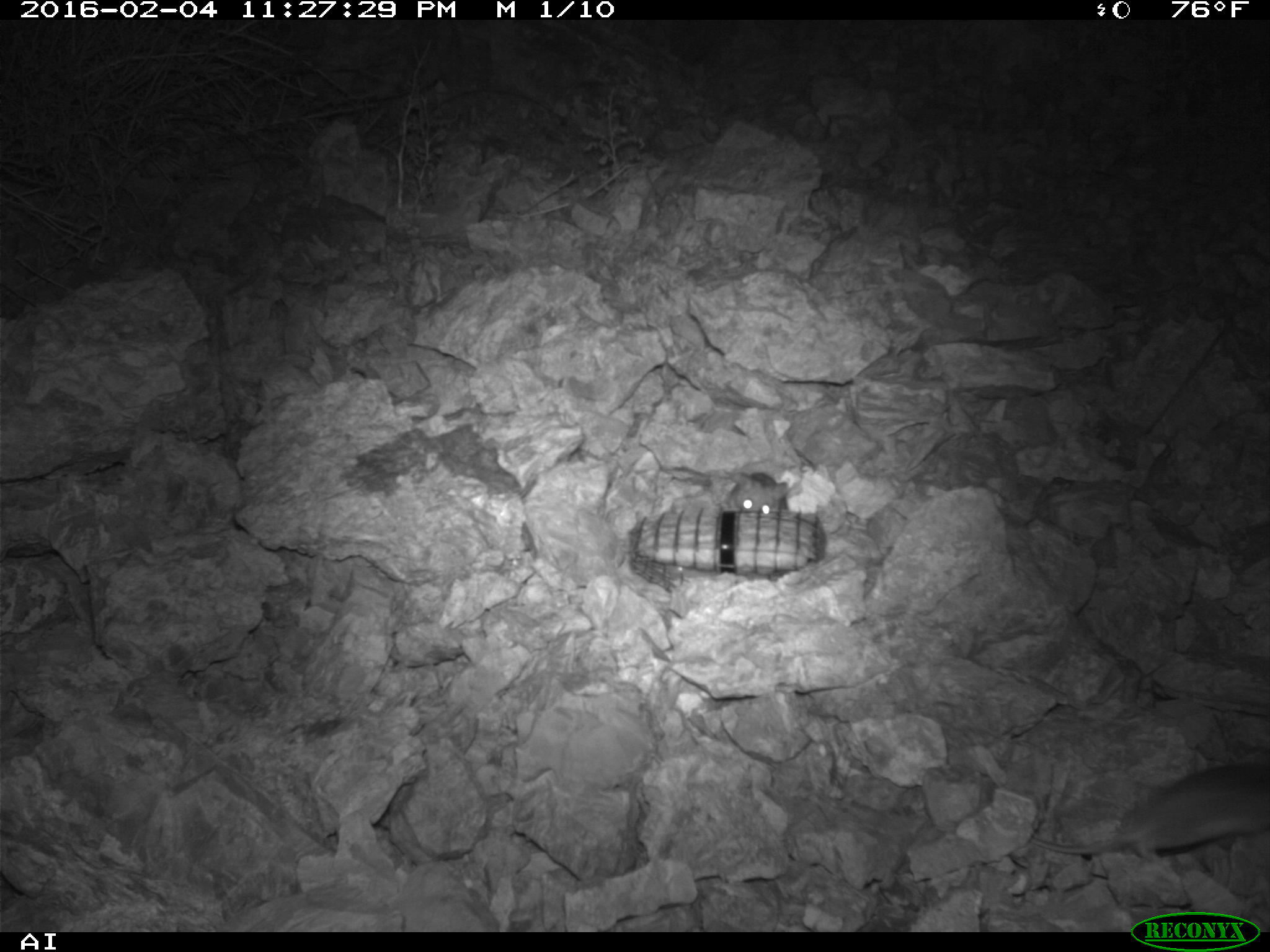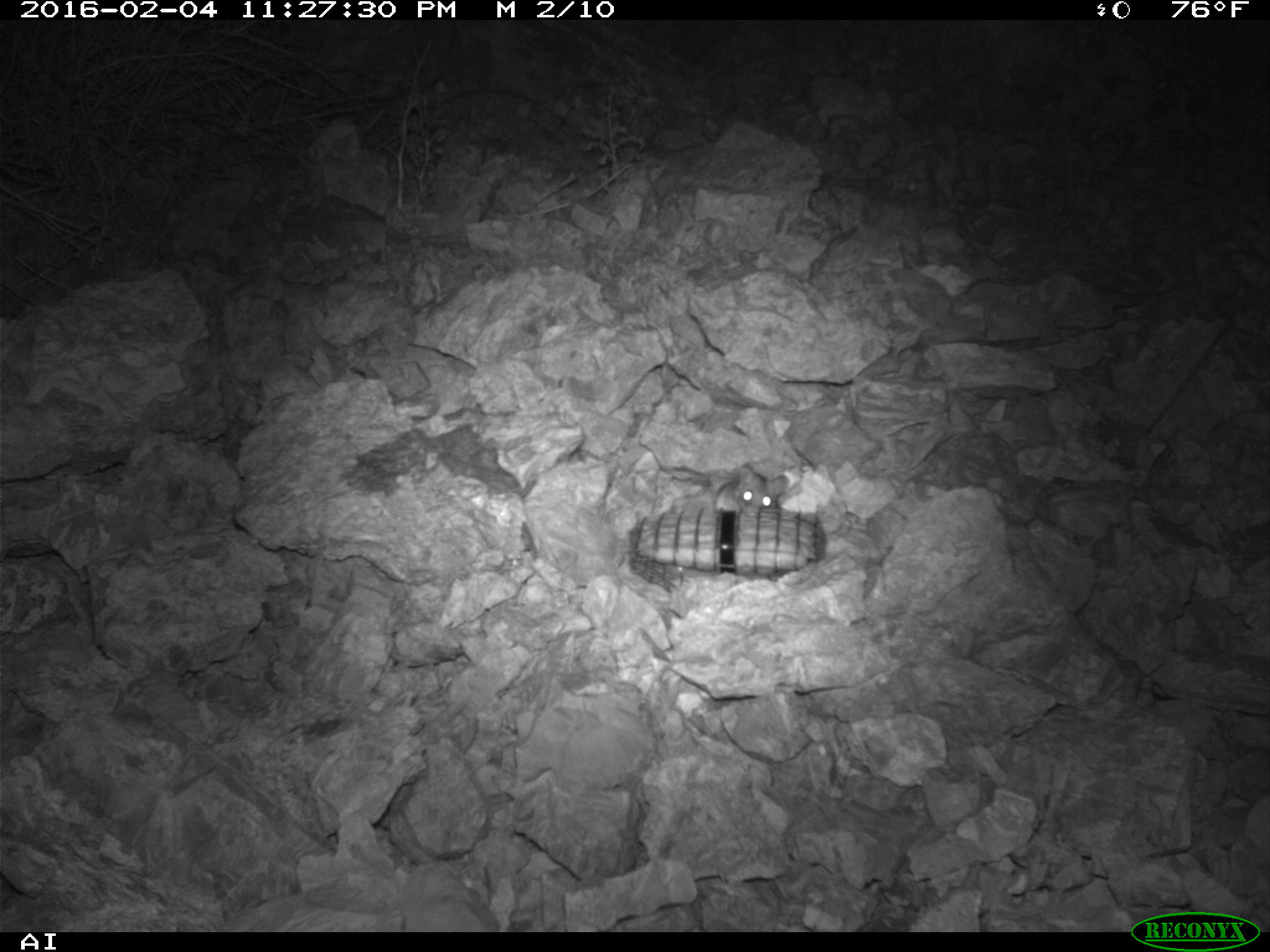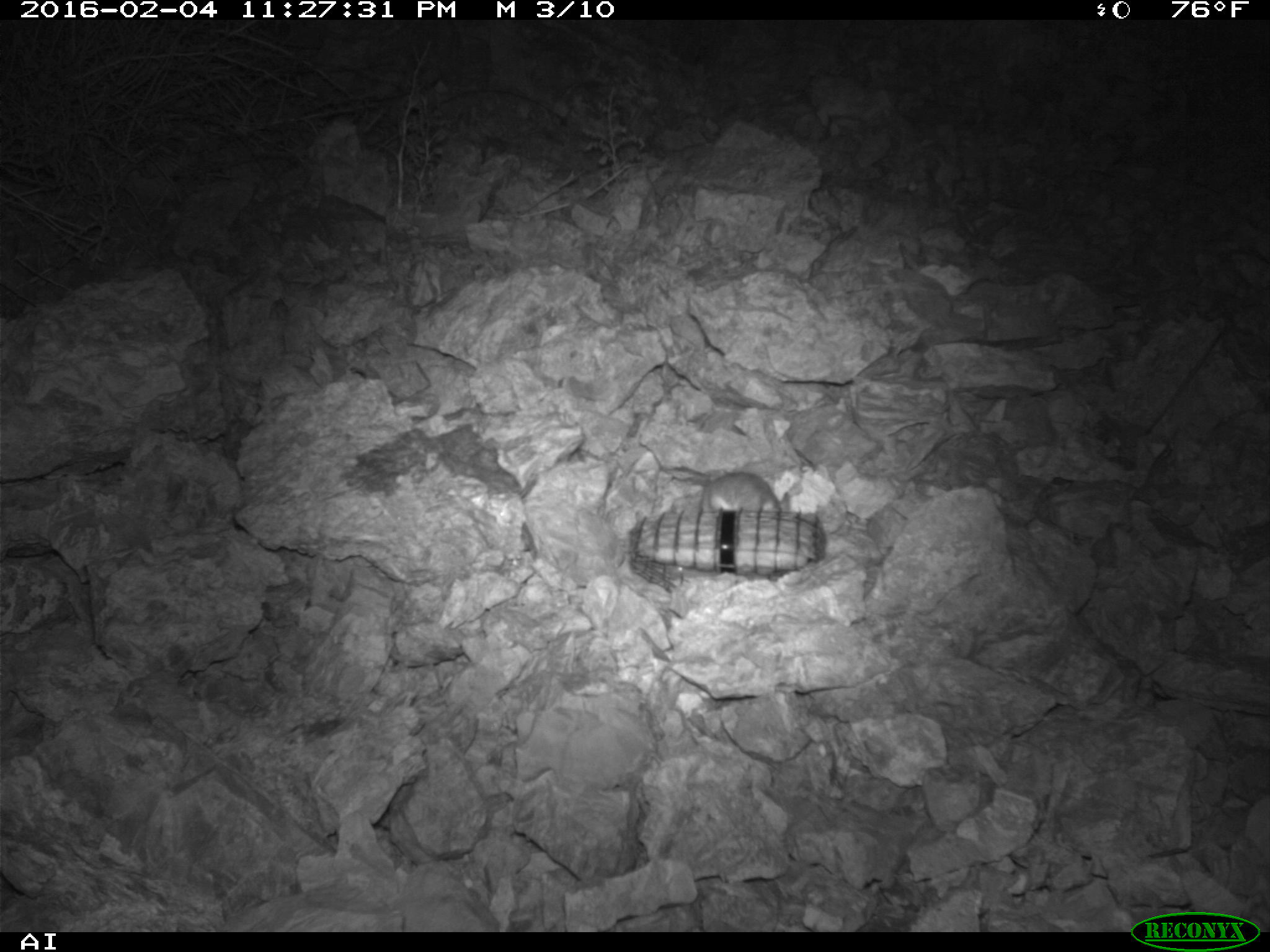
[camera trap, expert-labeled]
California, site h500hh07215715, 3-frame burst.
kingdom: Animalia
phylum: Chordata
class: Mammalia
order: Rodentia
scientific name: Rodentia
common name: rodent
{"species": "rodent (Rodentia)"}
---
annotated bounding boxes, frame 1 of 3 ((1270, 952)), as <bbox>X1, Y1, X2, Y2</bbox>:
rodent: <bbox>1027, 757, 1269, 858</bbox>; <bbox>719, 472, 788, 515</bbox>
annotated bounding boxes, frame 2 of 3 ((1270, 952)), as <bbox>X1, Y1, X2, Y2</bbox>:
rodent: <bbox>715, 462, 788, 515</bbox>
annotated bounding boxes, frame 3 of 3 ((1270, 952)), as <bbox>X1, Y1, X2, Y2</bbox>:
rodent: <bbox>706, 472, 791, 513</bbox>